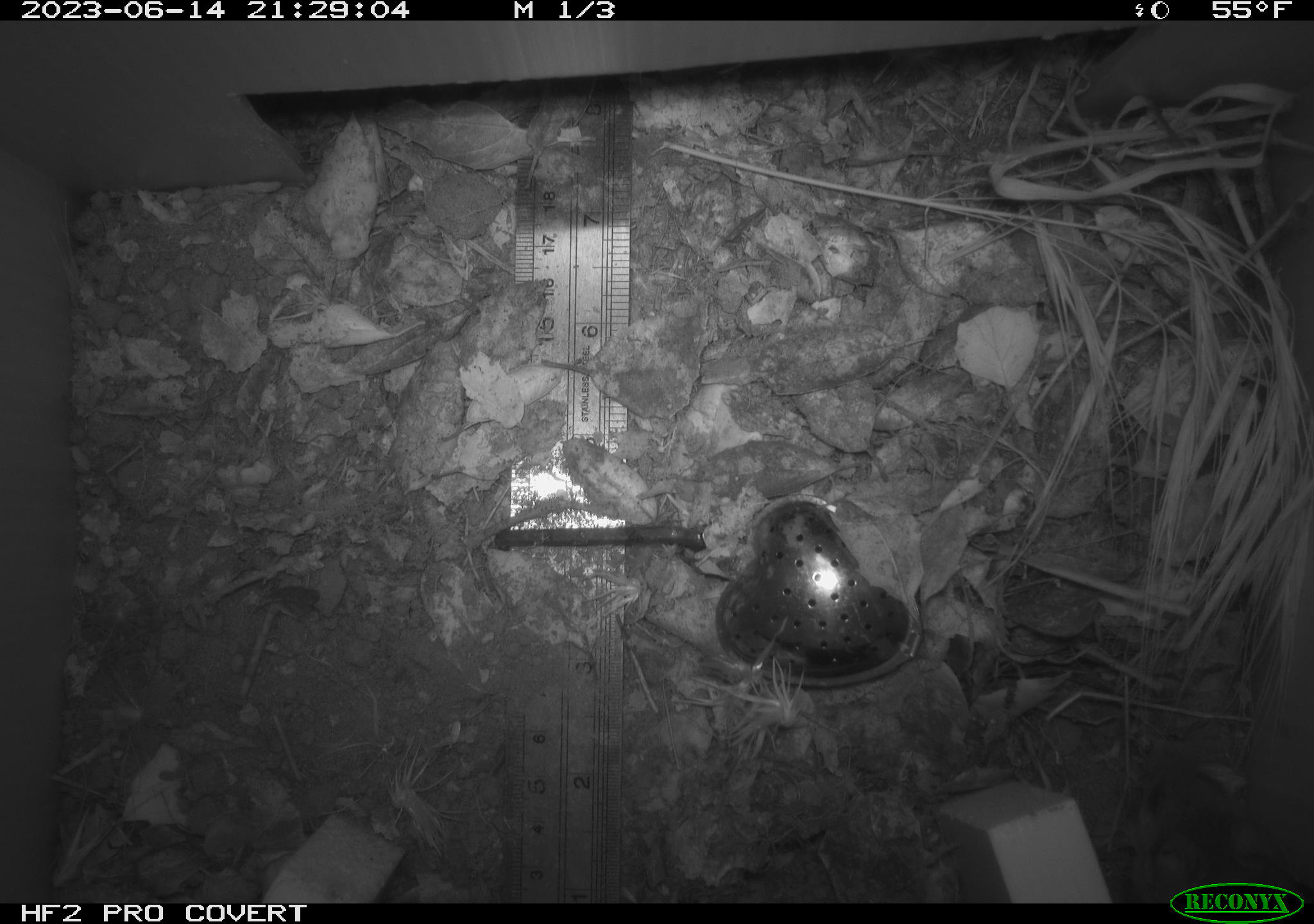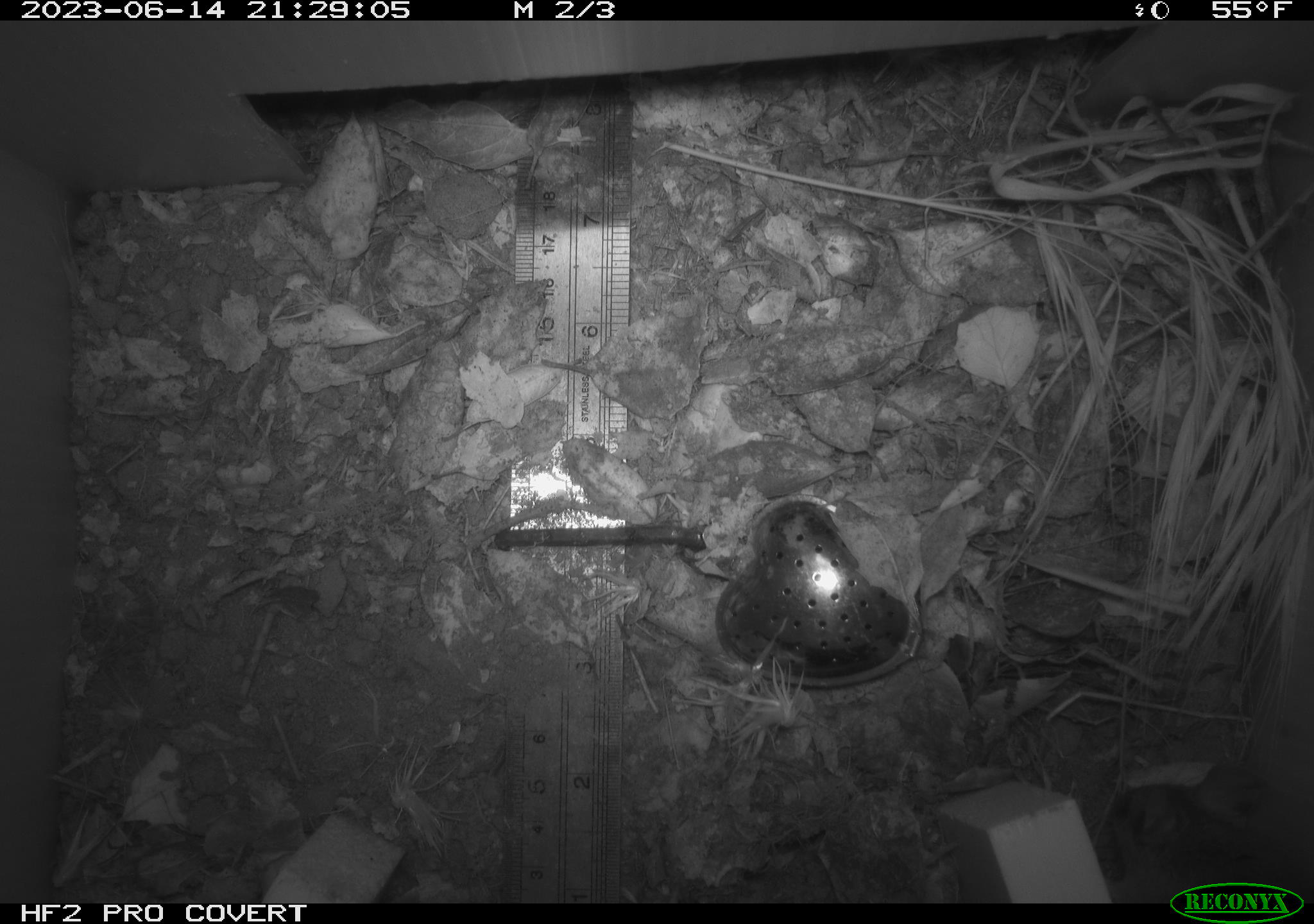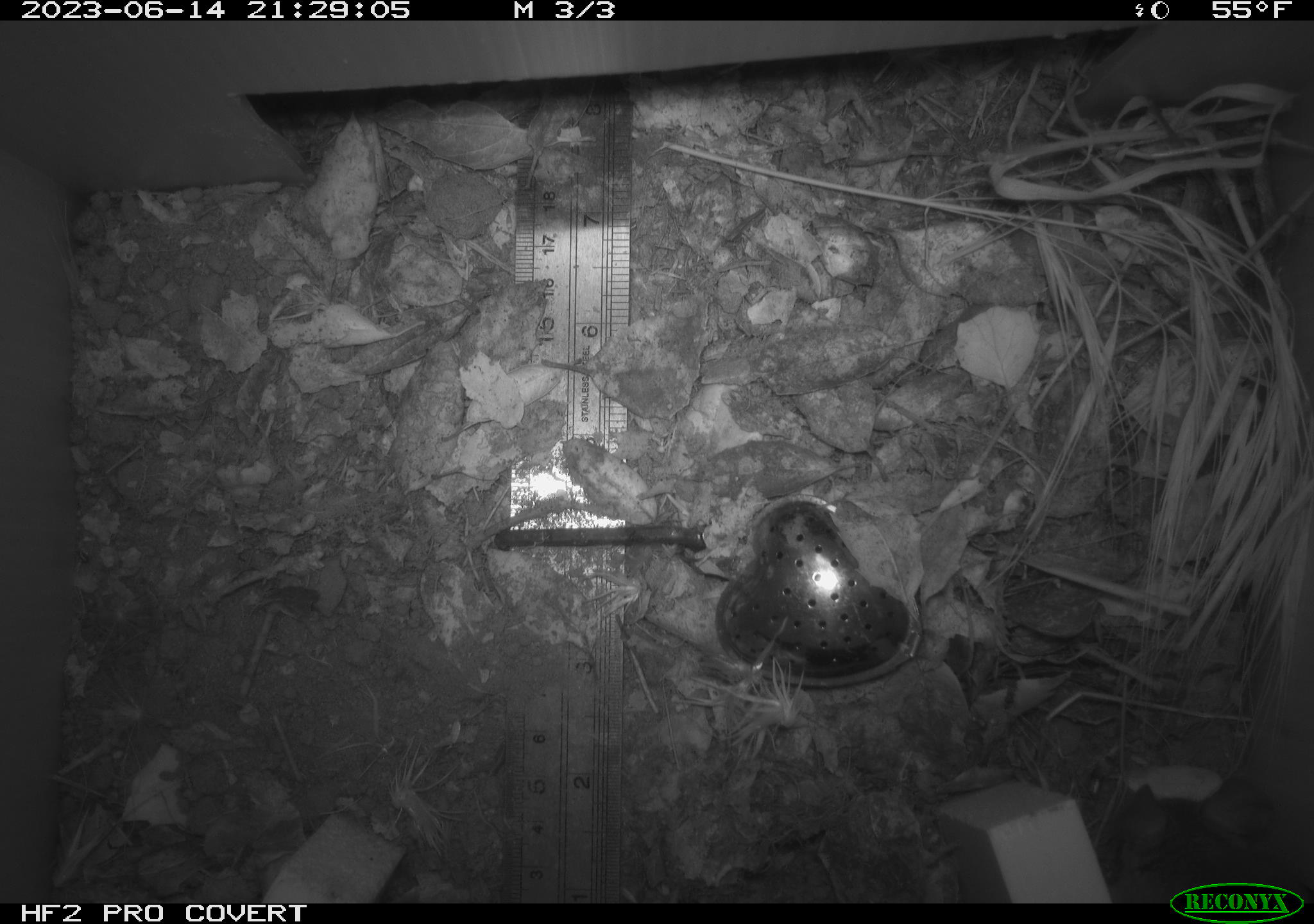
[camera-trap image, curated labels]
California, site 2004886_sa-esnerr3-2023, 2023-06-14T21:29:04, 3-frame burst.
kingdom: Animalia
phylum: Chordata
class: Mammalia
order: Rodentia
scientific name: Rodentia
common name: mouse species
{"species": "mouse species (Rodentia)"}